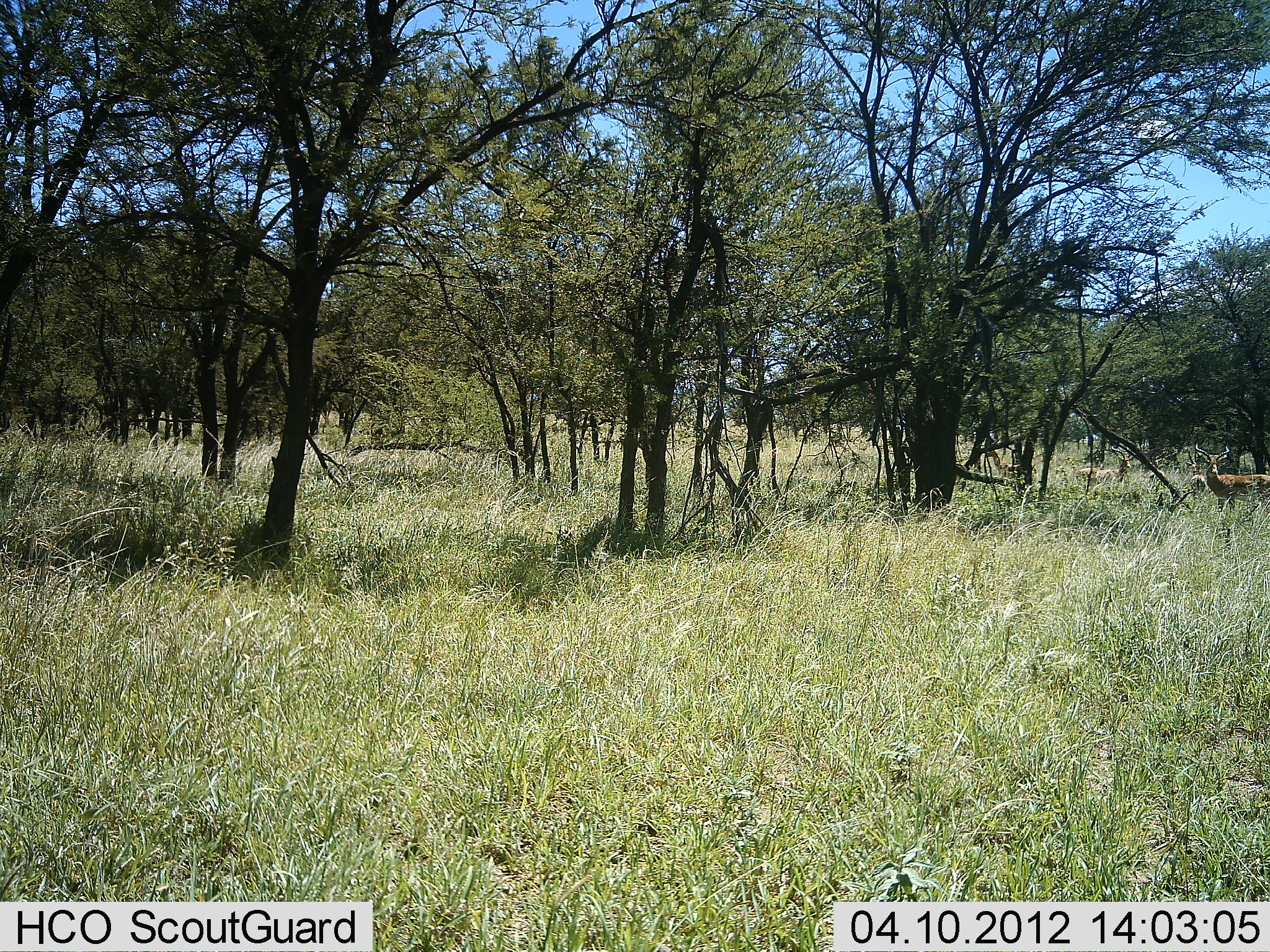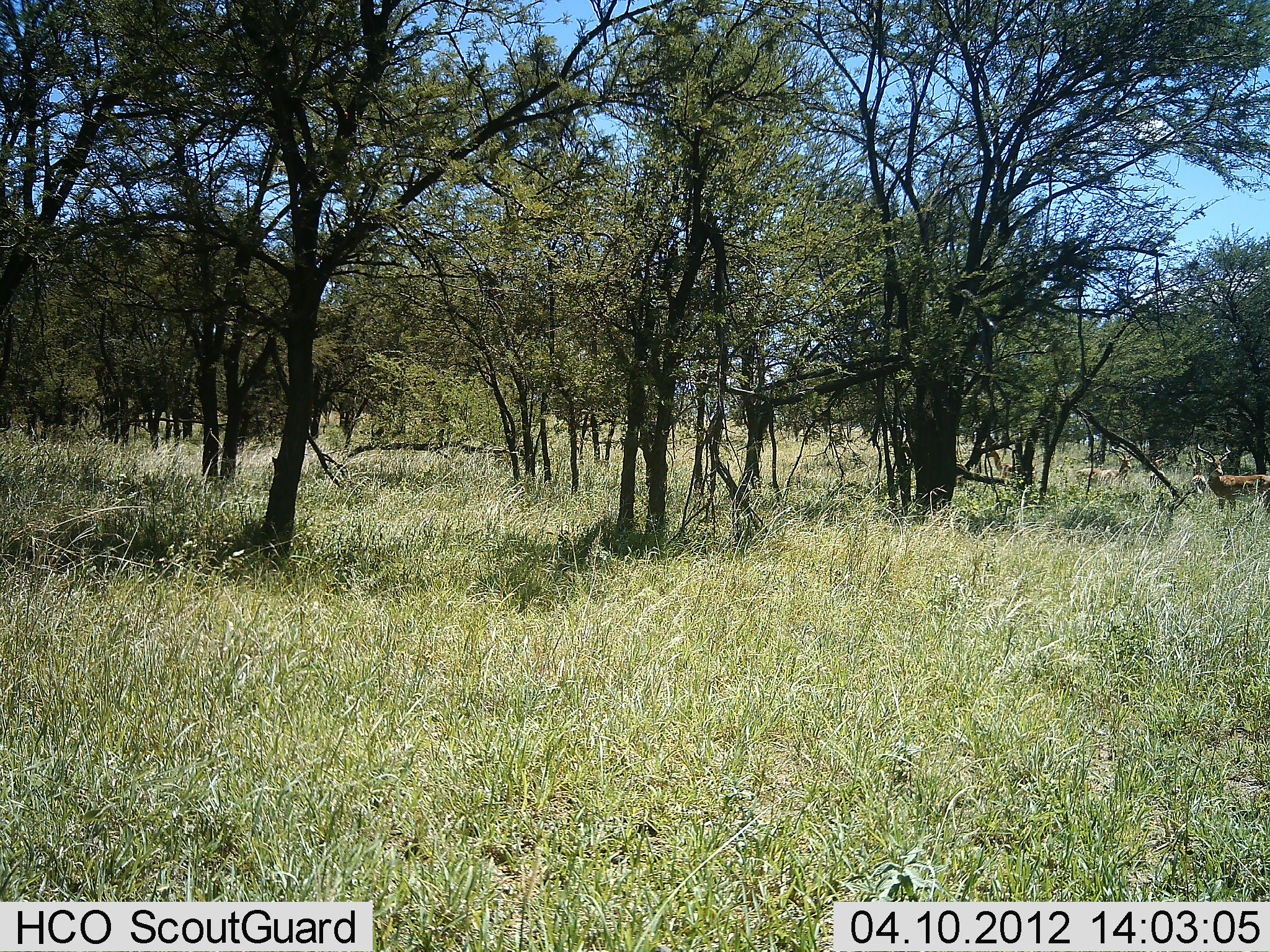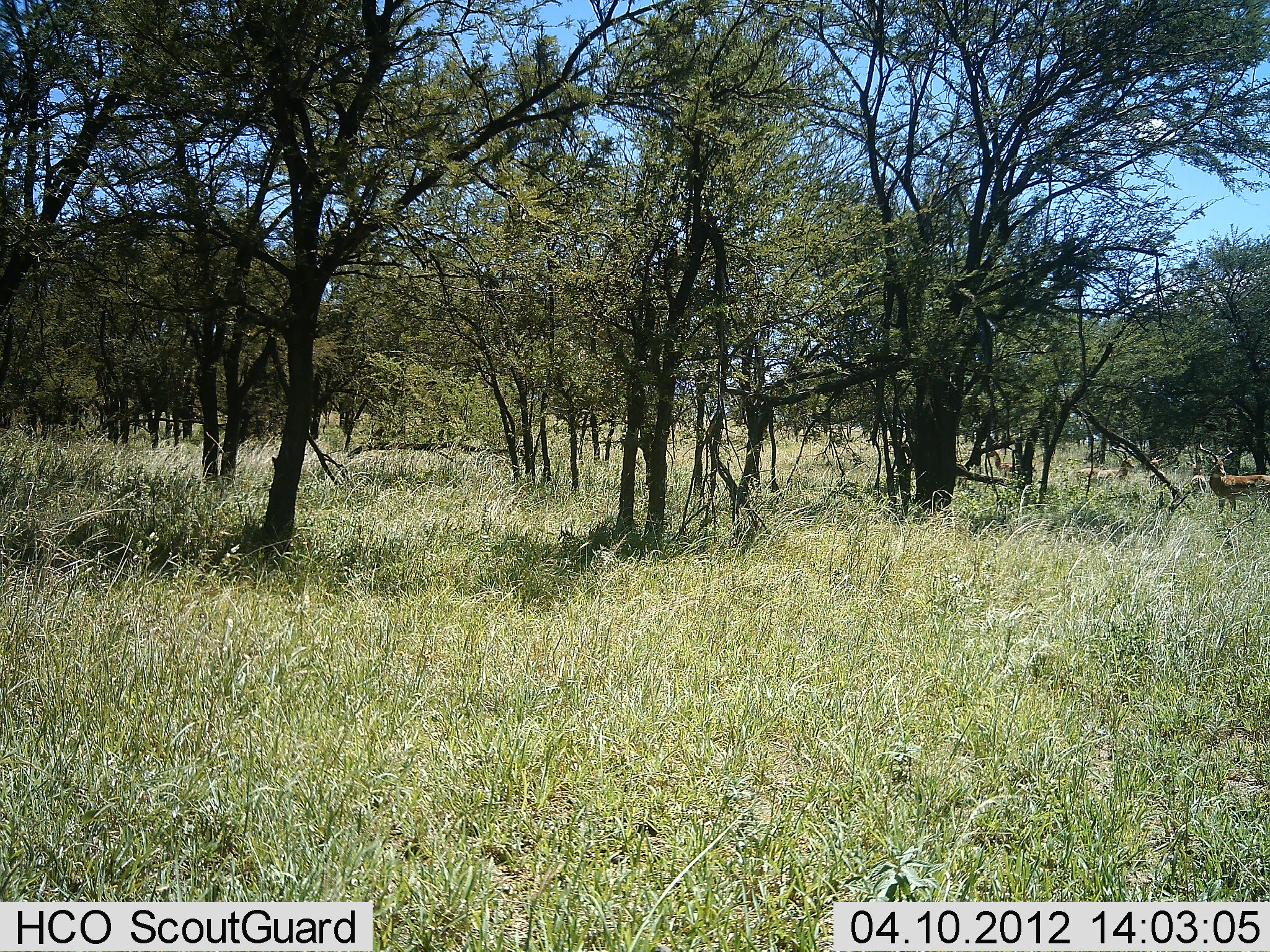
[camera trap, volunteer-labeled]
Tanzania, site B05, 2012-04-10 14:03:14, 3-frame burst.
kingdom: Animalia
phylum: Chordata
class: Mammalia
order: Artiodactyla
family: Bovidae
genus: Aepyceros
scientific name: Aepyceros melampus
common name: impala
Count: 3.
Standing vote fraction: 100%.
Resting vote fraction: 13%.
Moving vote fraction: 0%.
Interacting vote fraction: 0%.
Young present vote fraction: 0%.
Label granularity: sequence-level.